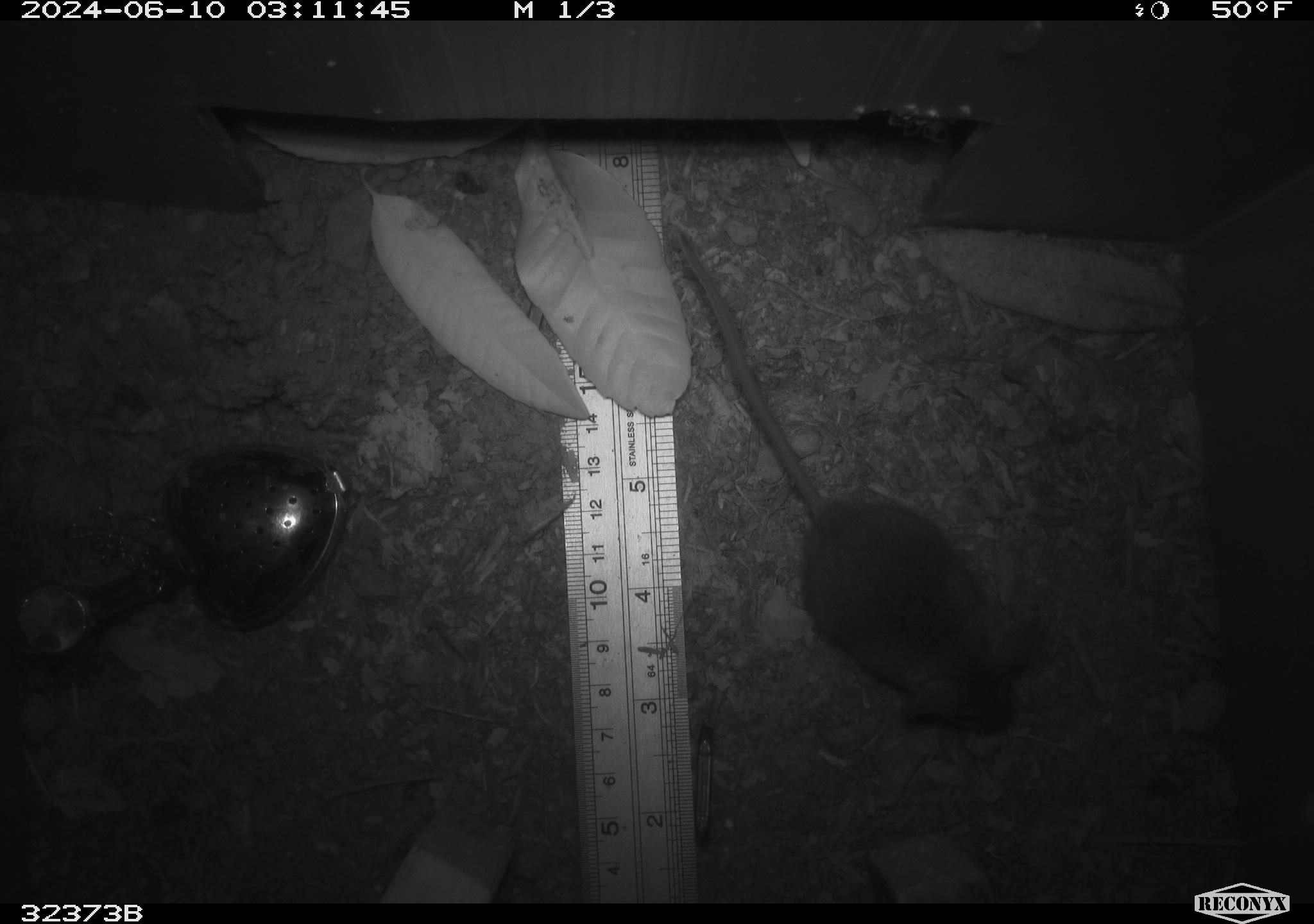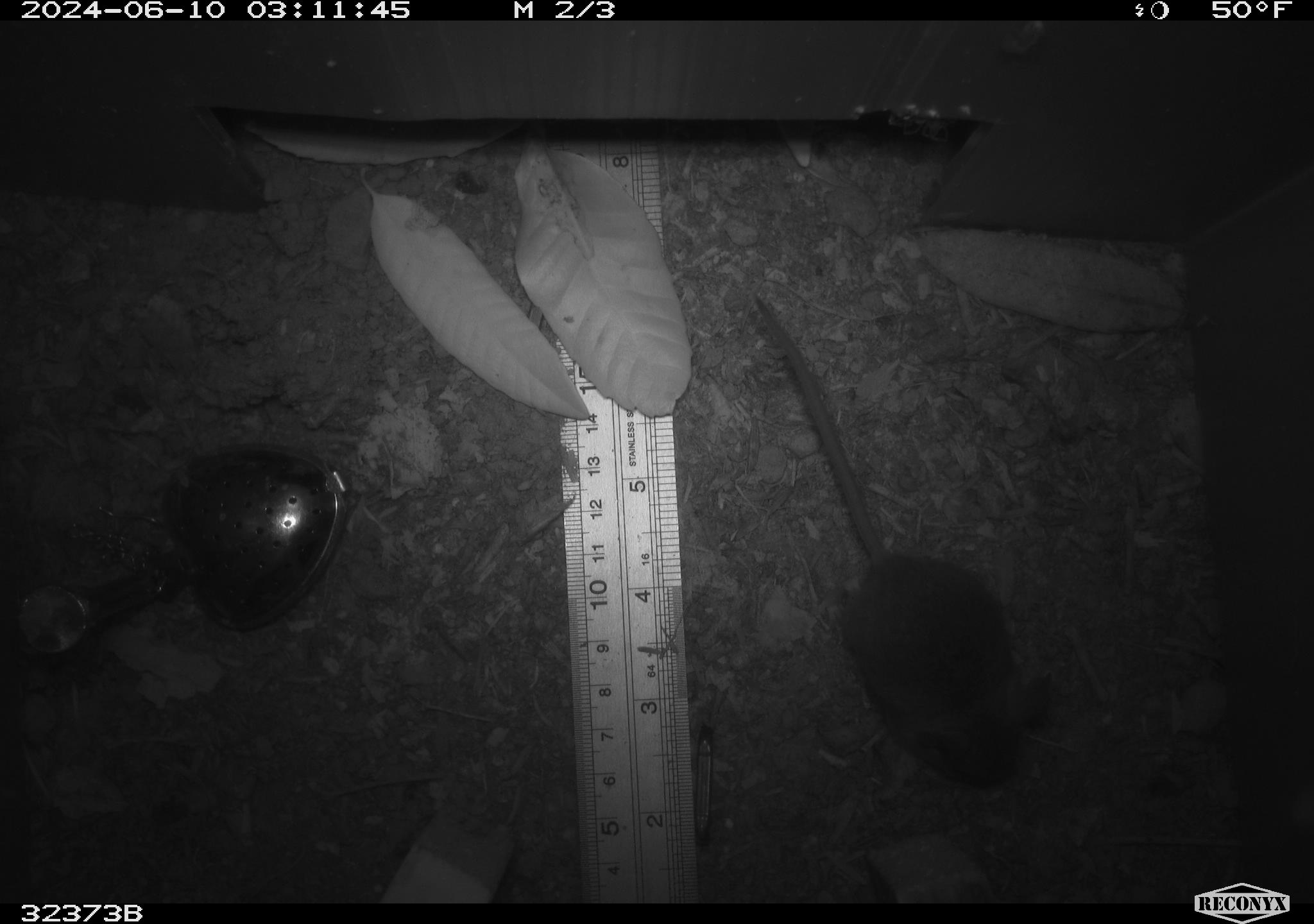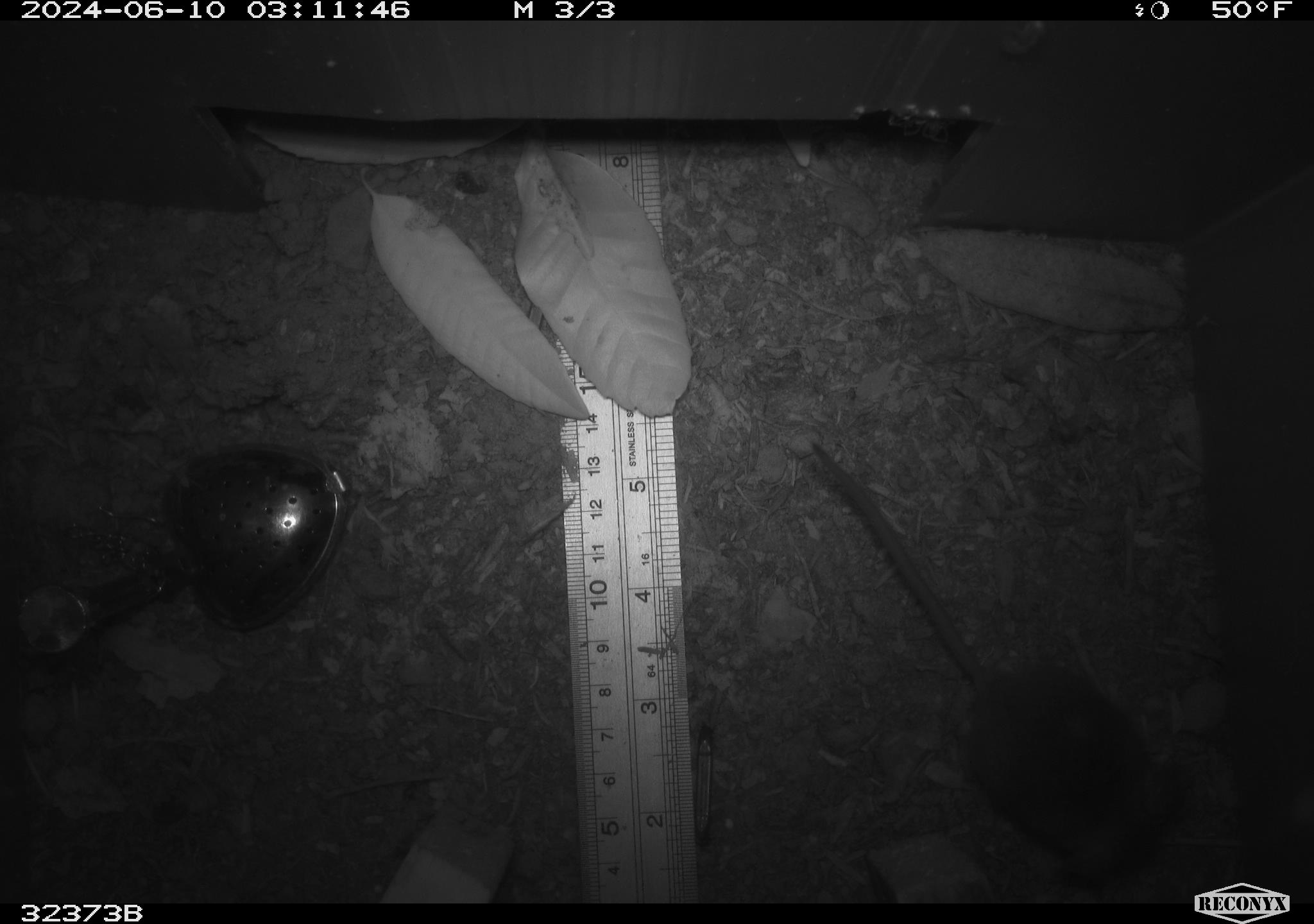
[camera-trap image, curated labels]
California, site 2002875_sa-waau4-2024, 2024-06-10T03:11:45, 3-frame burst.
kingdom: Animalia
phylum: Chordata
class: Mammalia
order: Rodentia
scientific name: Rodentia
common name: mouse species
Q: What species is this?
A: Mouse species (Rodentia).